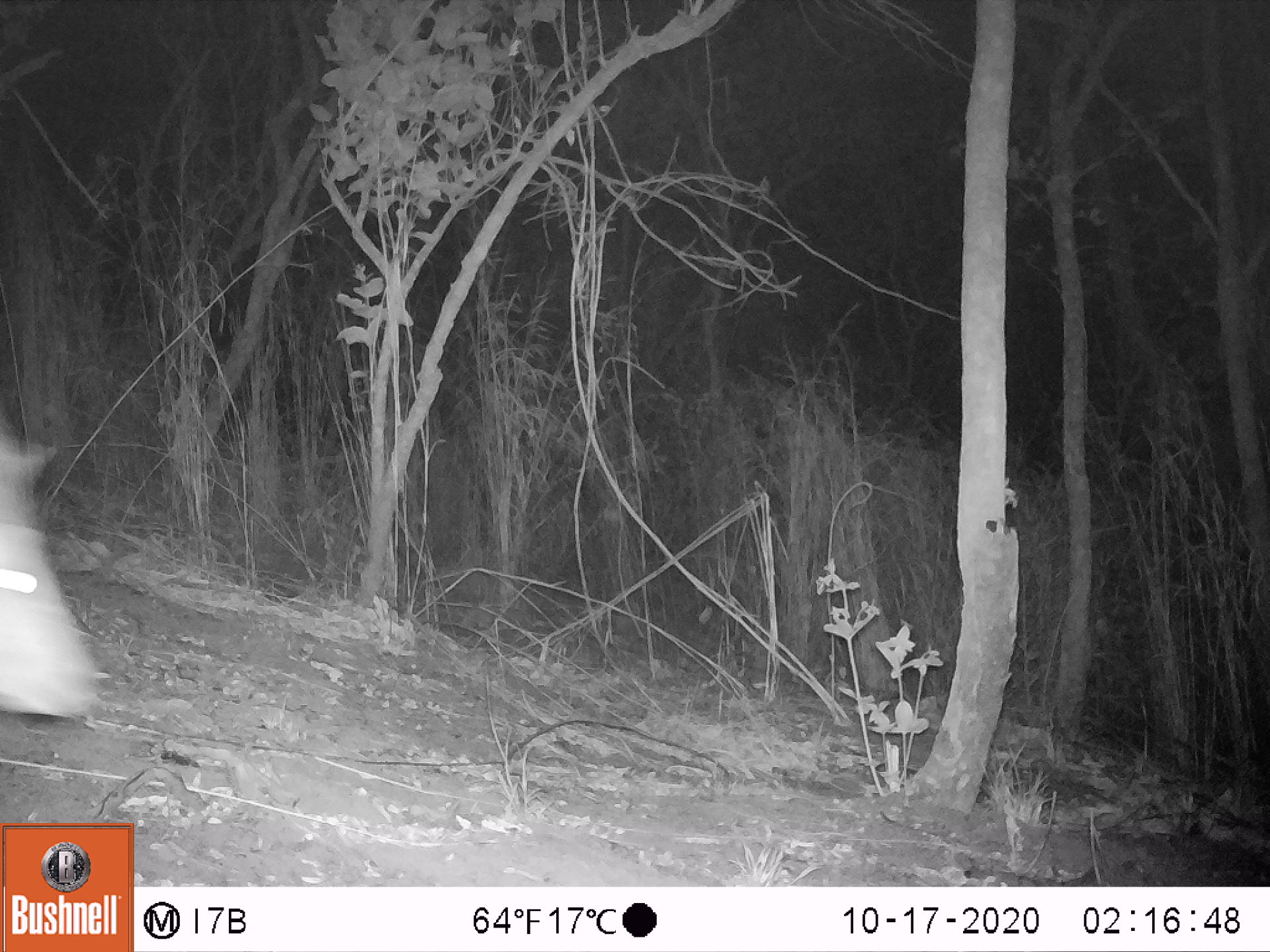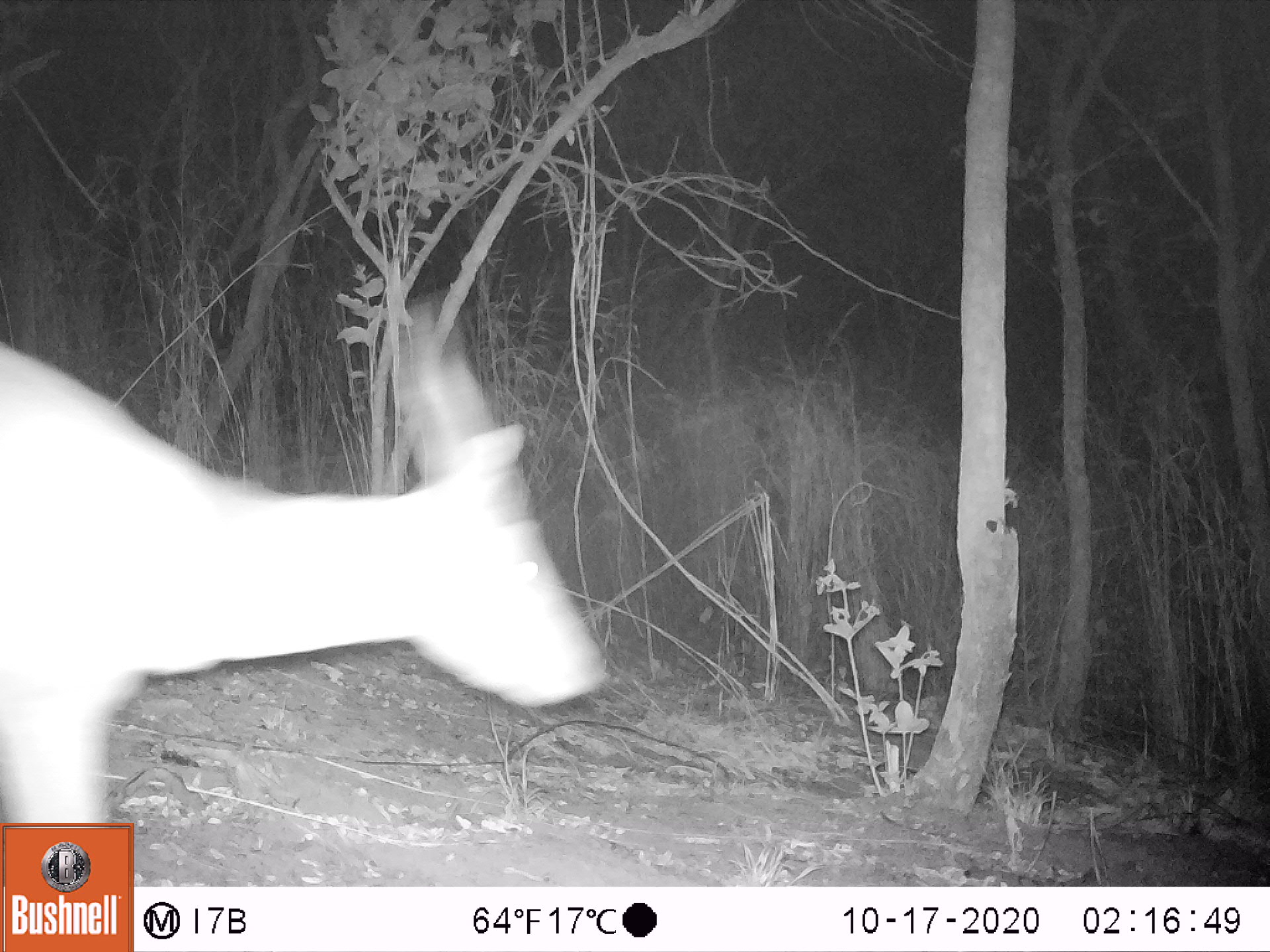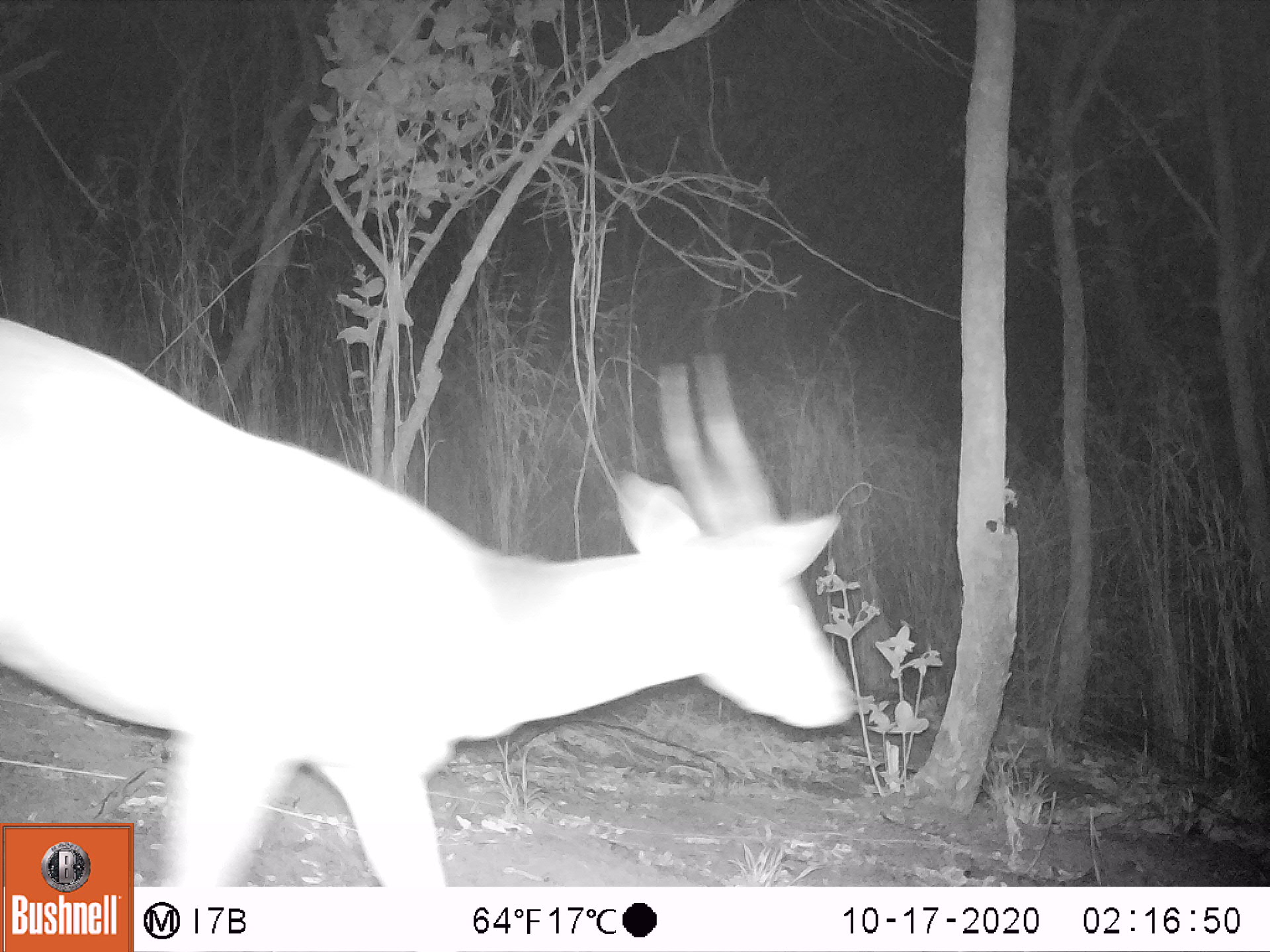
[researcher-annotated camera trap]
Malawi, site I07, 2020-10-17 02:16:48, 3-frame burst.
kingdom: Animalia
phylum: Chordata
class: Mammalia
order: Artiodactyla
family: Bovidae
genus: Tragelaphus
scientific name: Tragelaphus sylvaticus sylvaticus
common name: cape bushbuck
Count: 1.